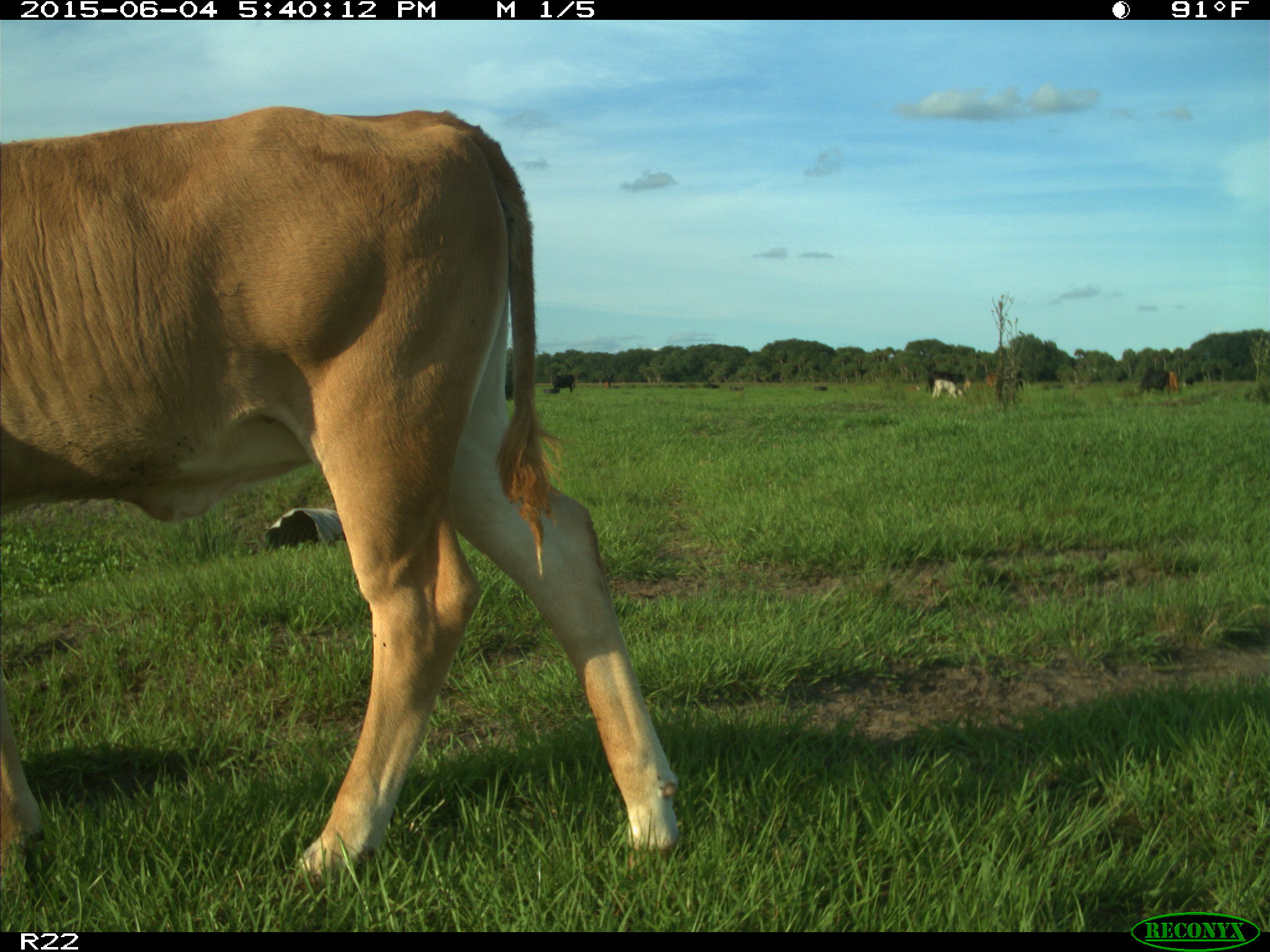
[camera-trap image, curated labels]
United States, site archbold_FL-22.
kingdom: Animalia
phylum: Chordata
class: Mammalia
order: Artiodactyla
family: Bovidae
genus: Bos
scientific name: Bos taurus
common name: domestic cow